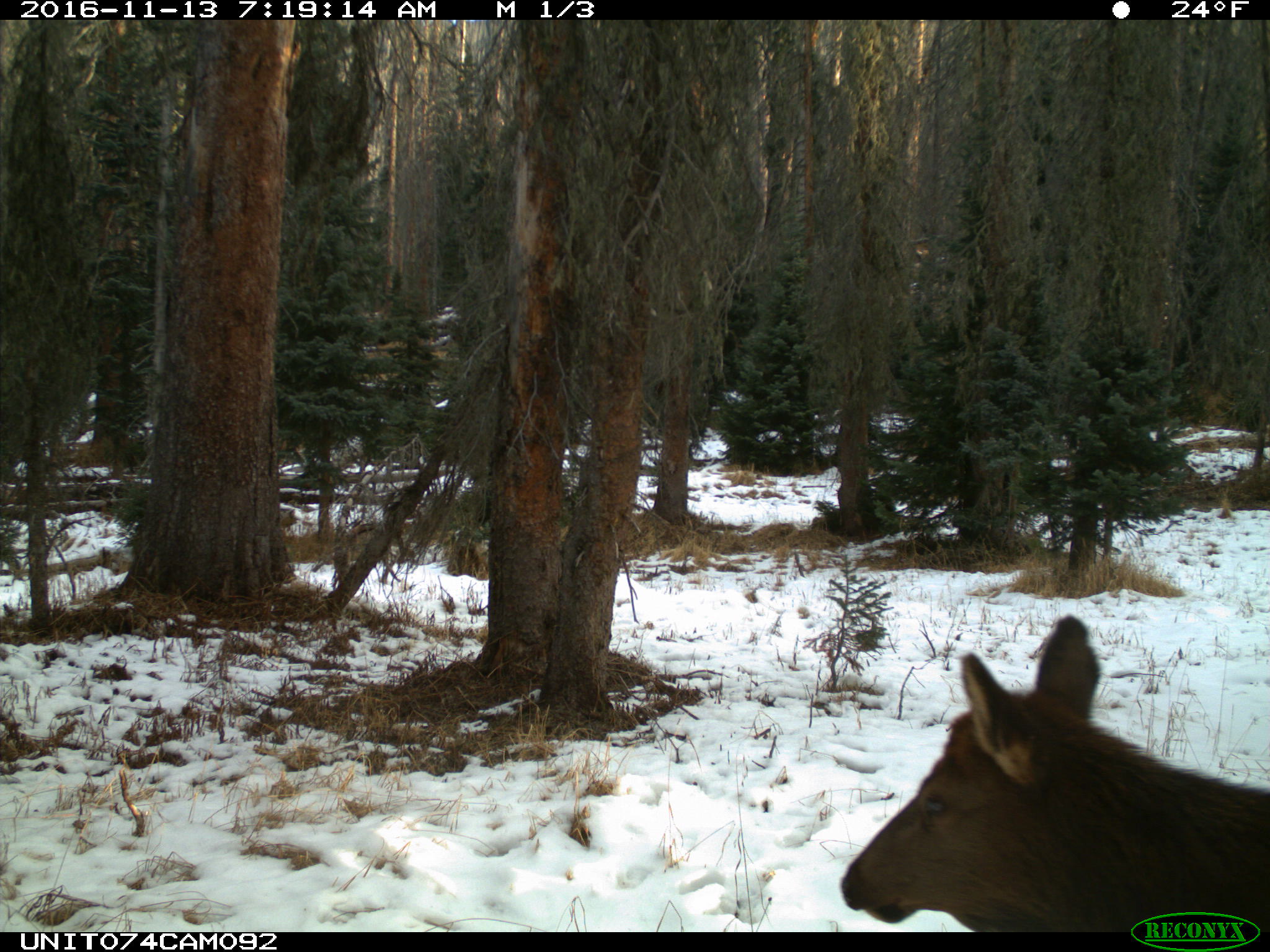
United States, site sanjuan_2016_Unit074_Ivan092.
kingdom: Animalia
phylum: Chordata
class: Mammalia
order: Artiodactyla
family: Cervidae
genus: Cervus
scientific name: Cervus elaphus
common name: red deer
Cervus elaphus (red deer).